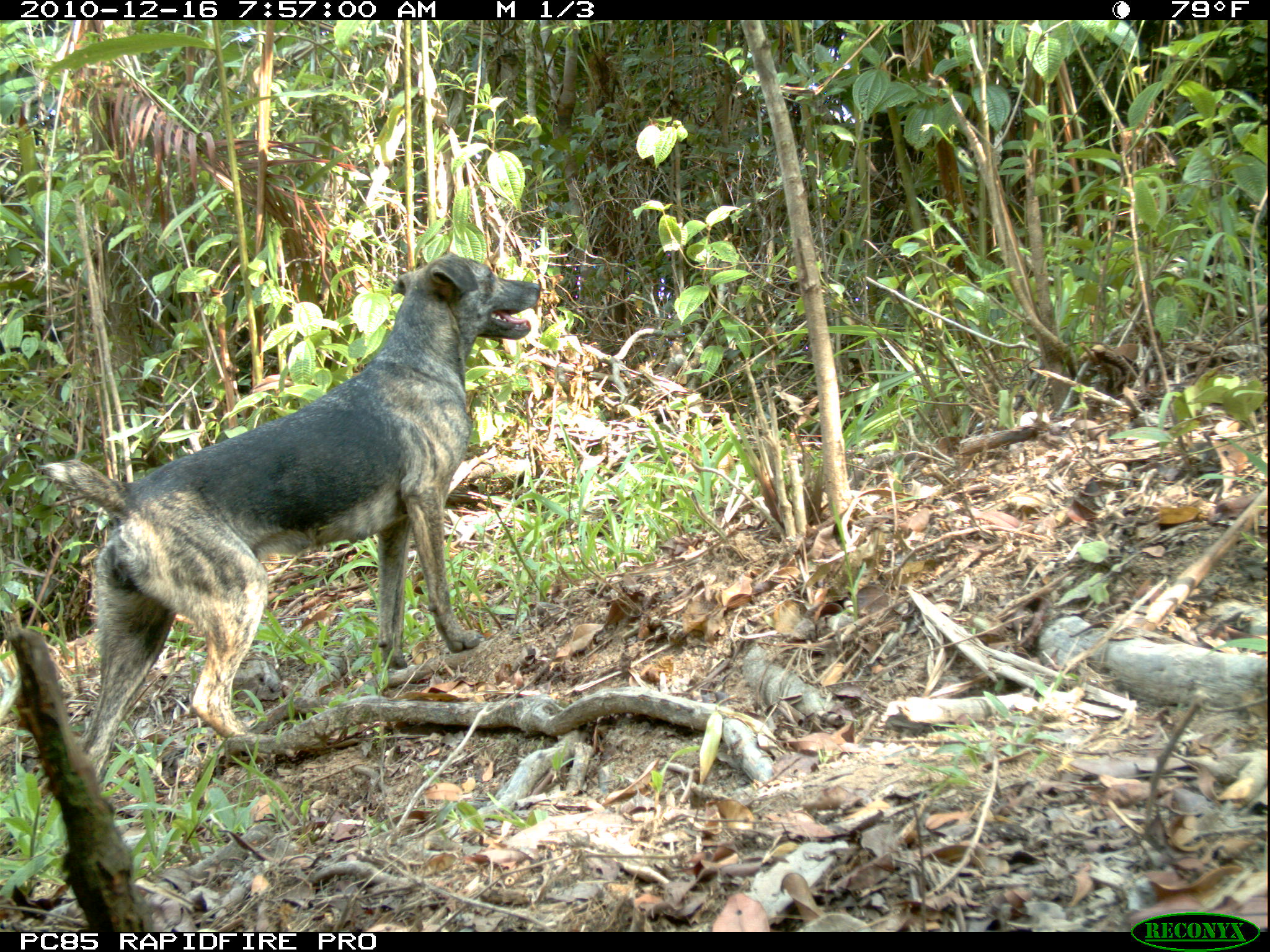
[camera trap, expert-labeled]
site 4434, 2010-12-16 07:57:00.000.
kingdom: Animalia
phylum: Chordata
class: Mammalia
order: Carnivora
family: Canidae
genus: Canis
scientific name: Canis familiaris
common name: domestic dog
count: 1